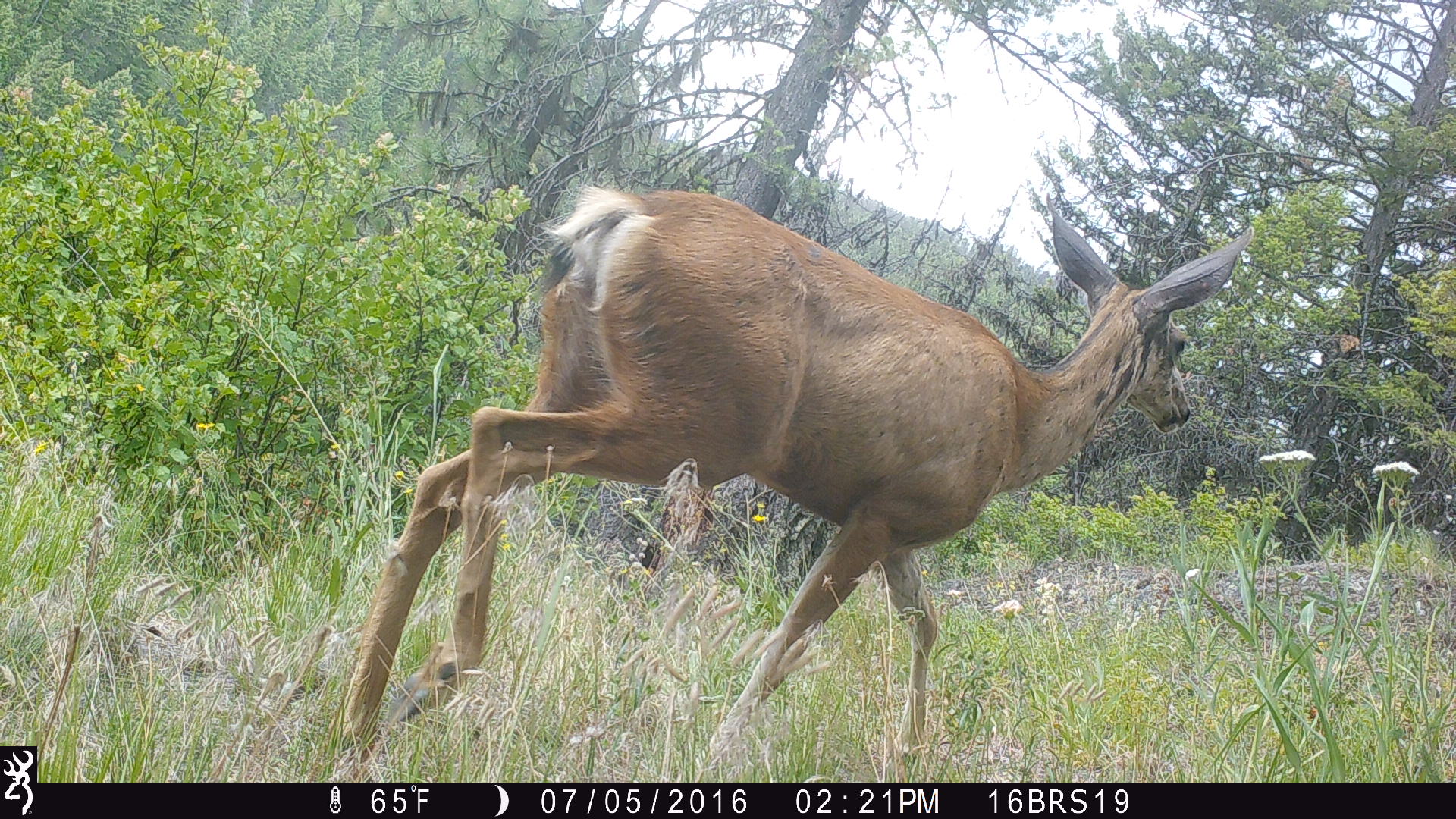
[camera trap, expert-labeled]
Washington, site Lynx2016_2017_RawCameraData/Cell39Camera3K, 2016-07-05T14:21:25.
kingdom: Animalia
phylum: Chordata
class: Mammalia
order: Artiodactyla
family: Cervidae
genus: Odocoileus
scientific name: Odocoileus hemionus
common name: mule deer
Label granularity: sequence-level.